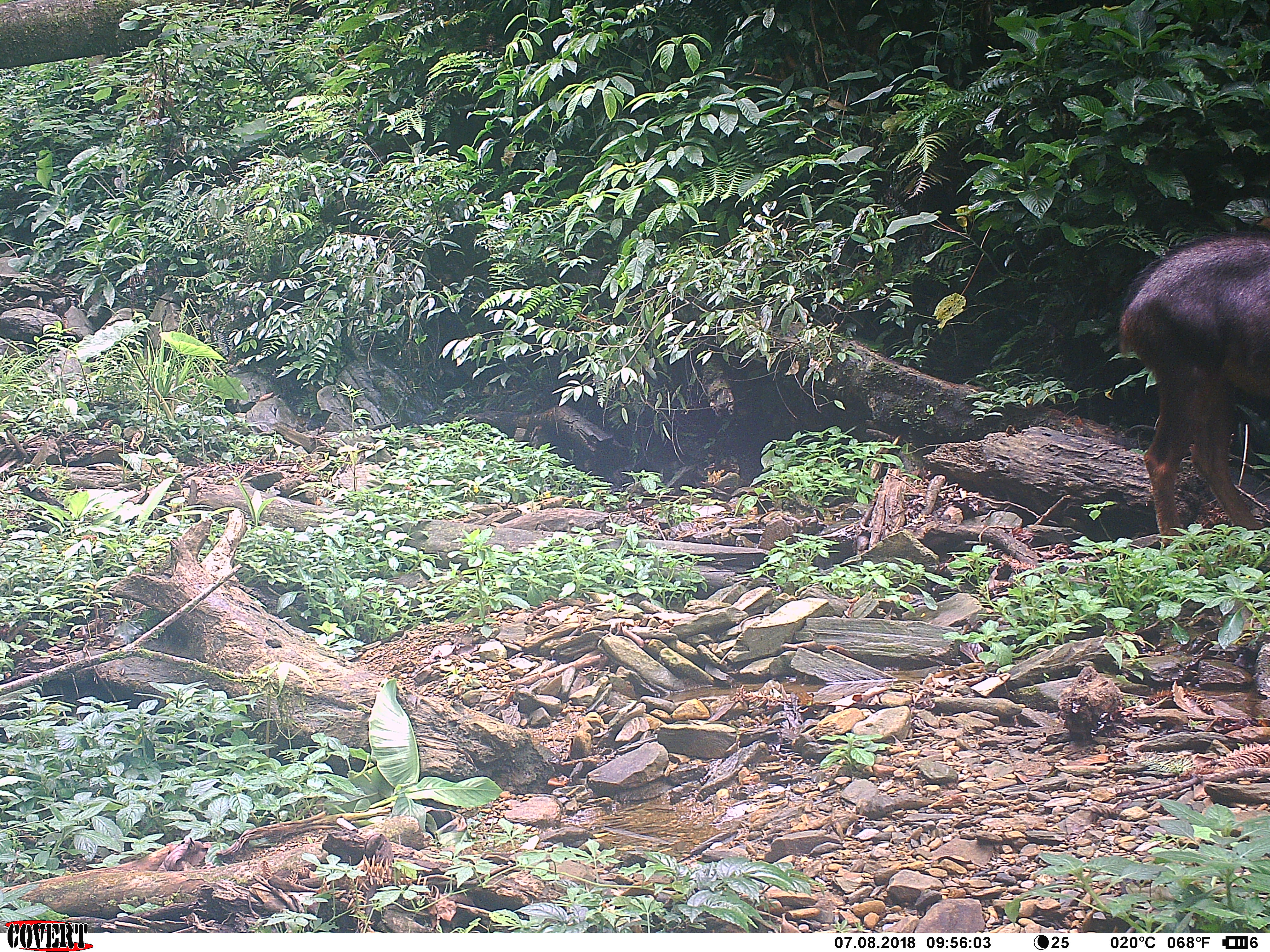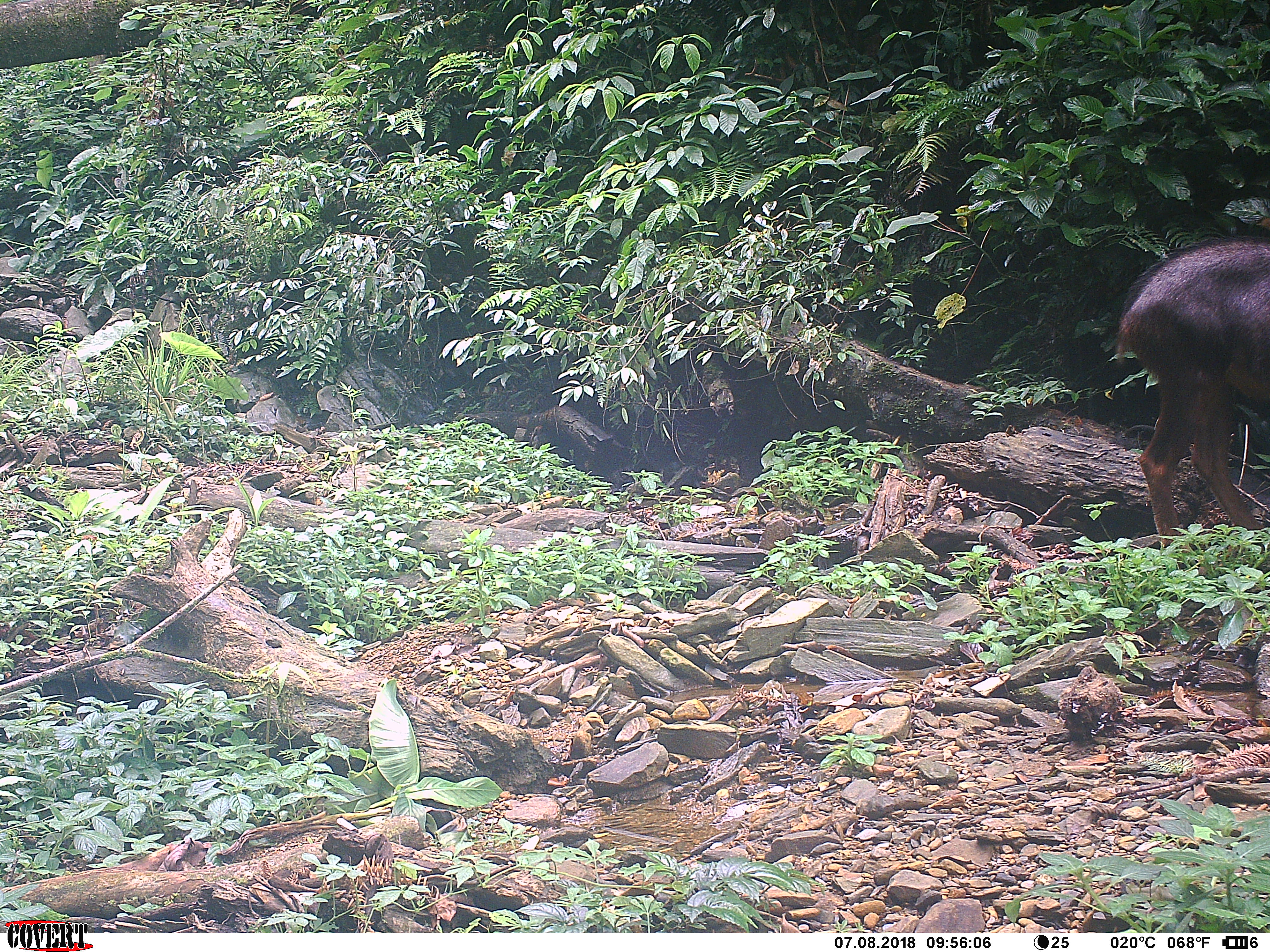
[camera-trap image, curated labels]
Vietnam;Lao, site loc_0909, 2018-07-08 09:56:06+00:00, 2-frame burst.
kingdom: Animalia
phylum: Chordata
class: Mammalia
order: Artiodactyla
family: Bovidae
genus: Capricornis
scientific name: Capricornis sumatraensis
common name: chinese serow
Chinese serow (Capricornis sumatraensis). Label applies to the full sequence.